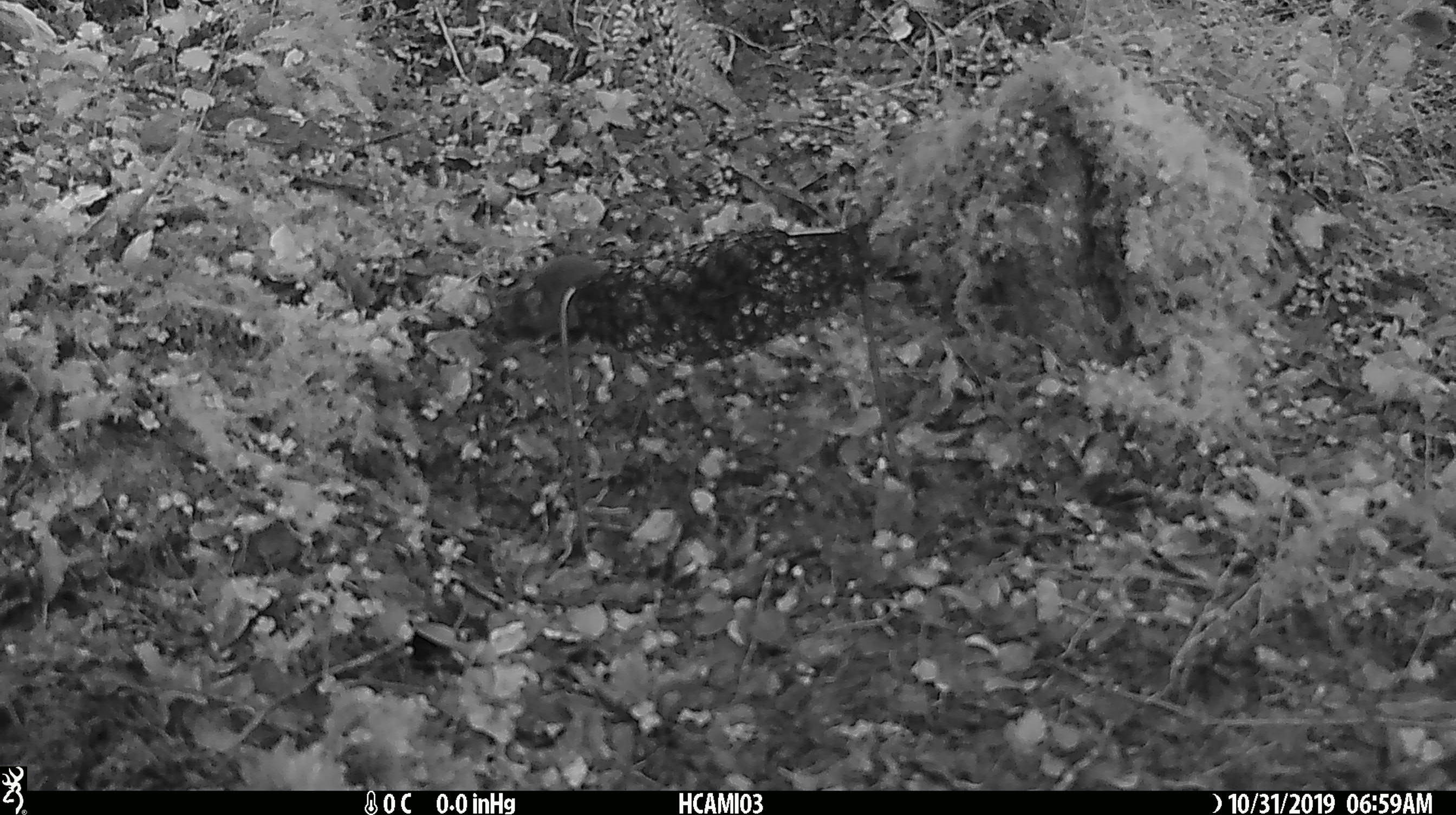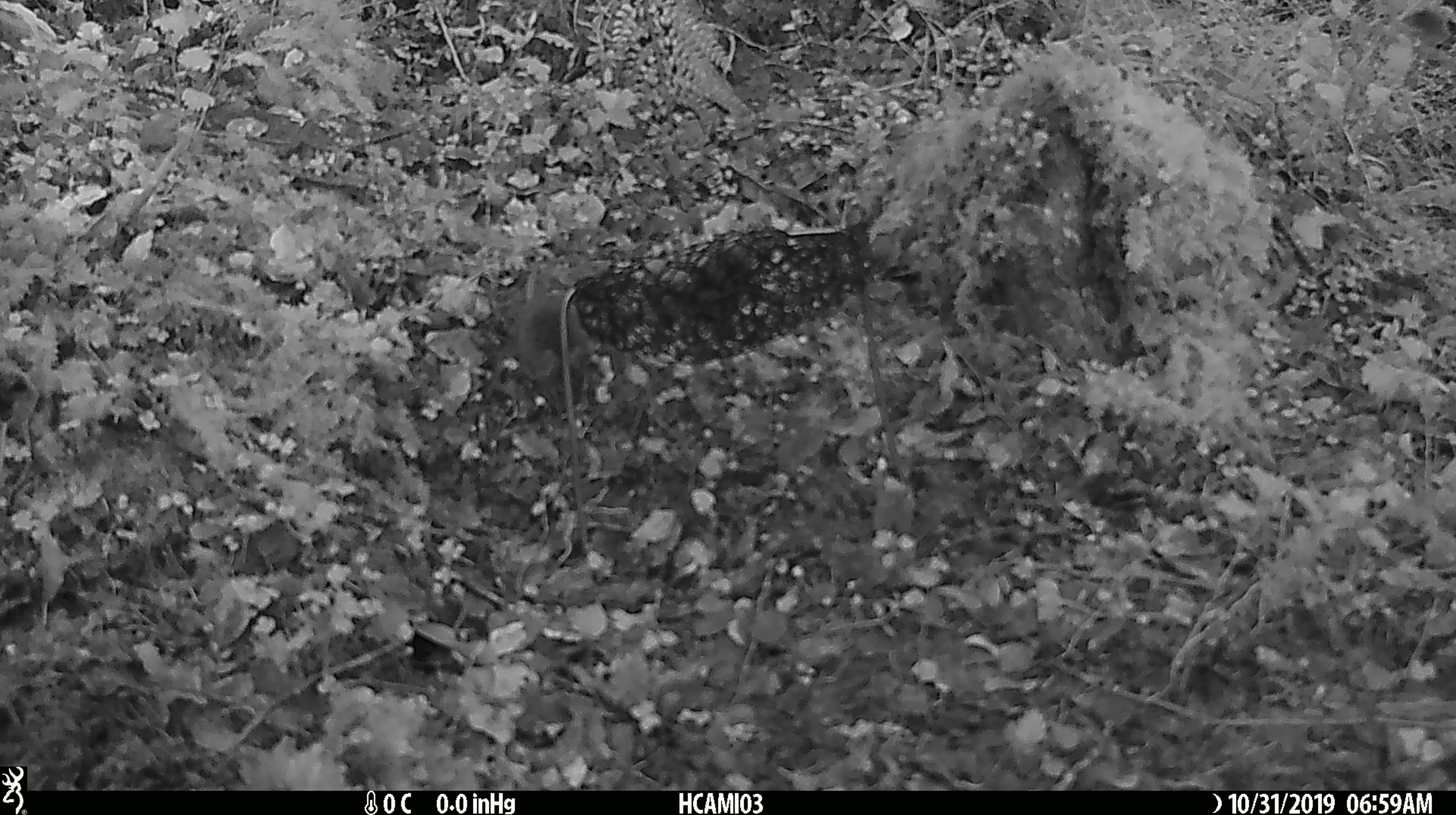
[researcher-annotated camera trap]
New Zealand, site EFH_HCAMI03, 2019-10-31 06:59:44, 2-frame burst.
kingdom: Animalia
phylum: Chordata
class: Mammalia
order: Rodentia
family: Muridae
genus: Mus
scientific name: Mus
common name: mouse